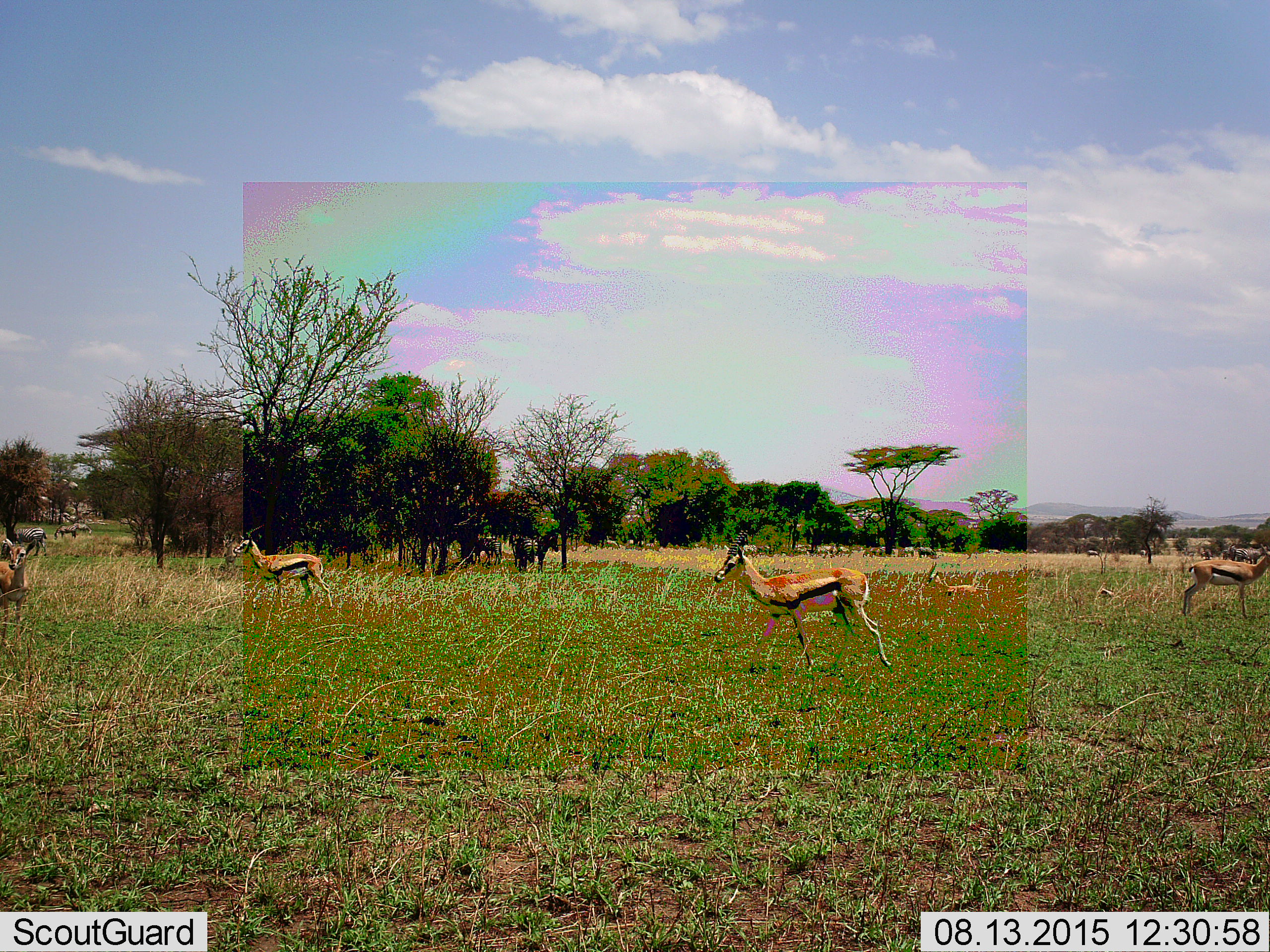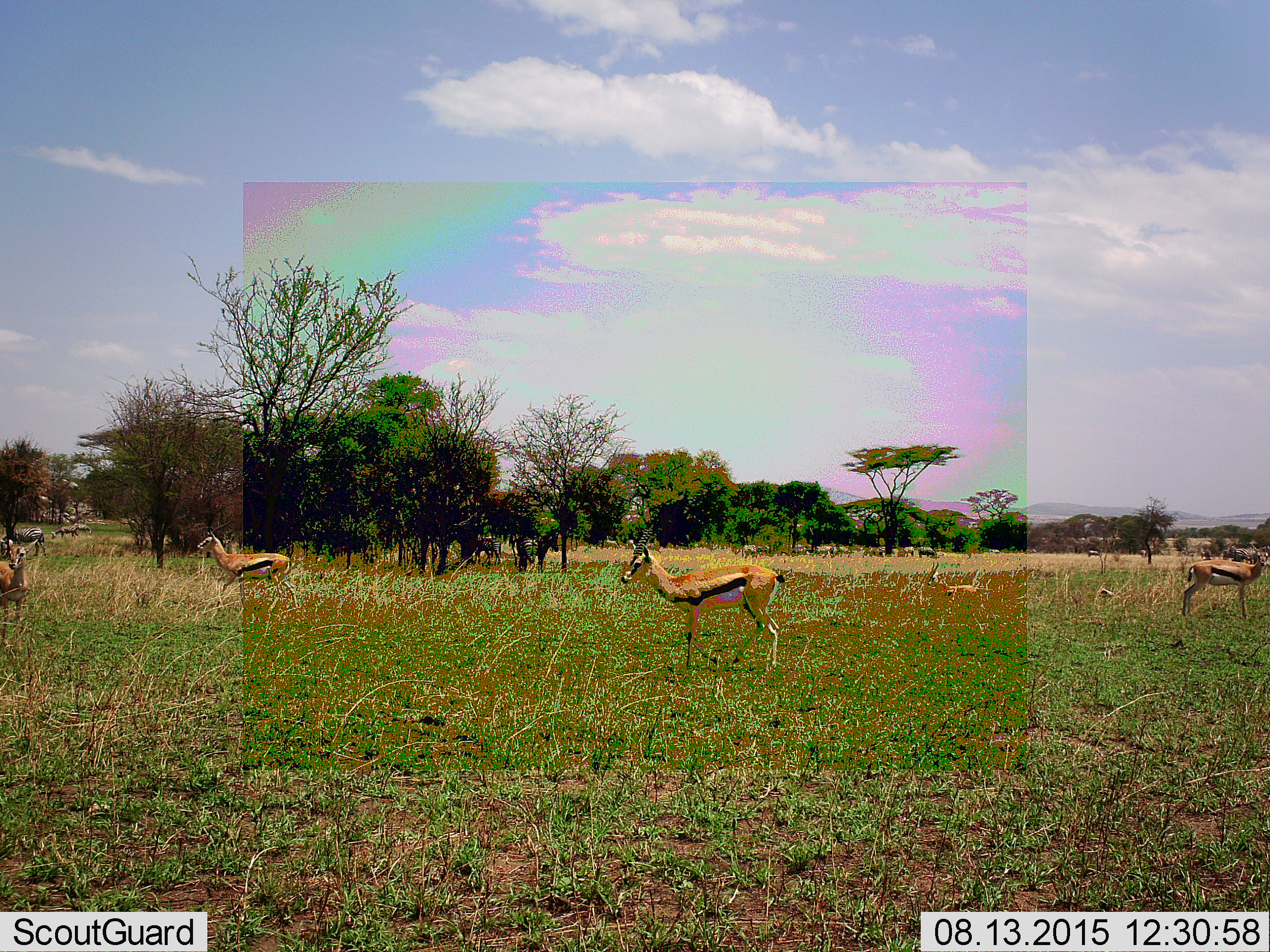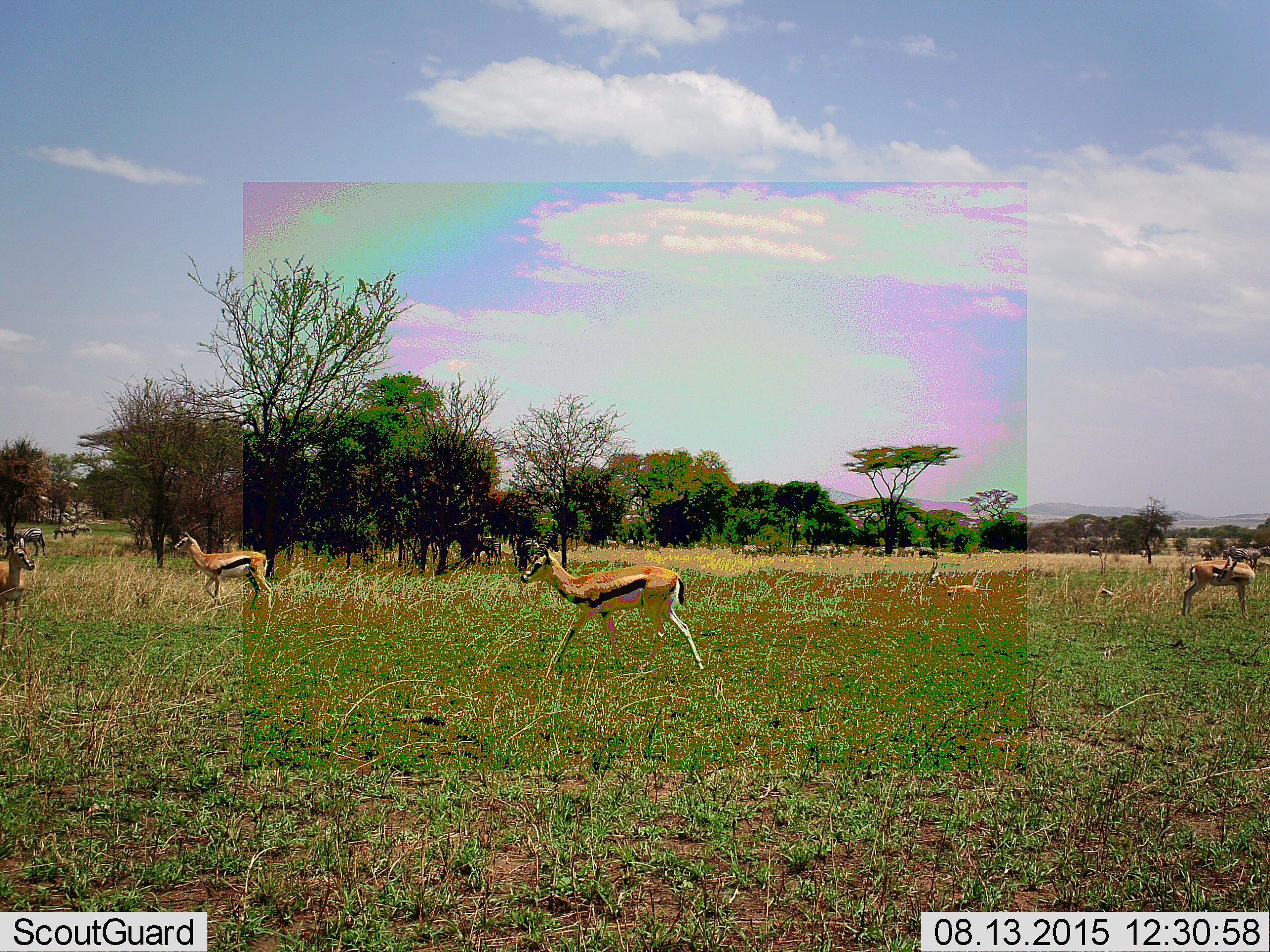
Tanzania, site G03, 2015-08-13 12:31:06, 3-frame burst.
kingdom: Animalia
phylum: Chordata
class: Mammalia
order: Artiodactyla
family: Bovidae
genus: Eudorcas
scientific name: Eudorcas thomsonii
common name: thomson's gazelle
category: gazellethomsons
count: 5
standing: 59%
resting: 24%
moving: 82%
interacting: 0%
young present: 6%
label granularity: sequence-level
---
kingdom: Animalia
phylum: Chordata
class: Mammalia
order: Perissodactyla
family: Equidae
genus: Equus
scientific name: Equus quagga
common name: plains zebra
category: zebra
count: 10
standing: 91%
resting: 0%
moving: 18%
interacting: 0%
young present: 0%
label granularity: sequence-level